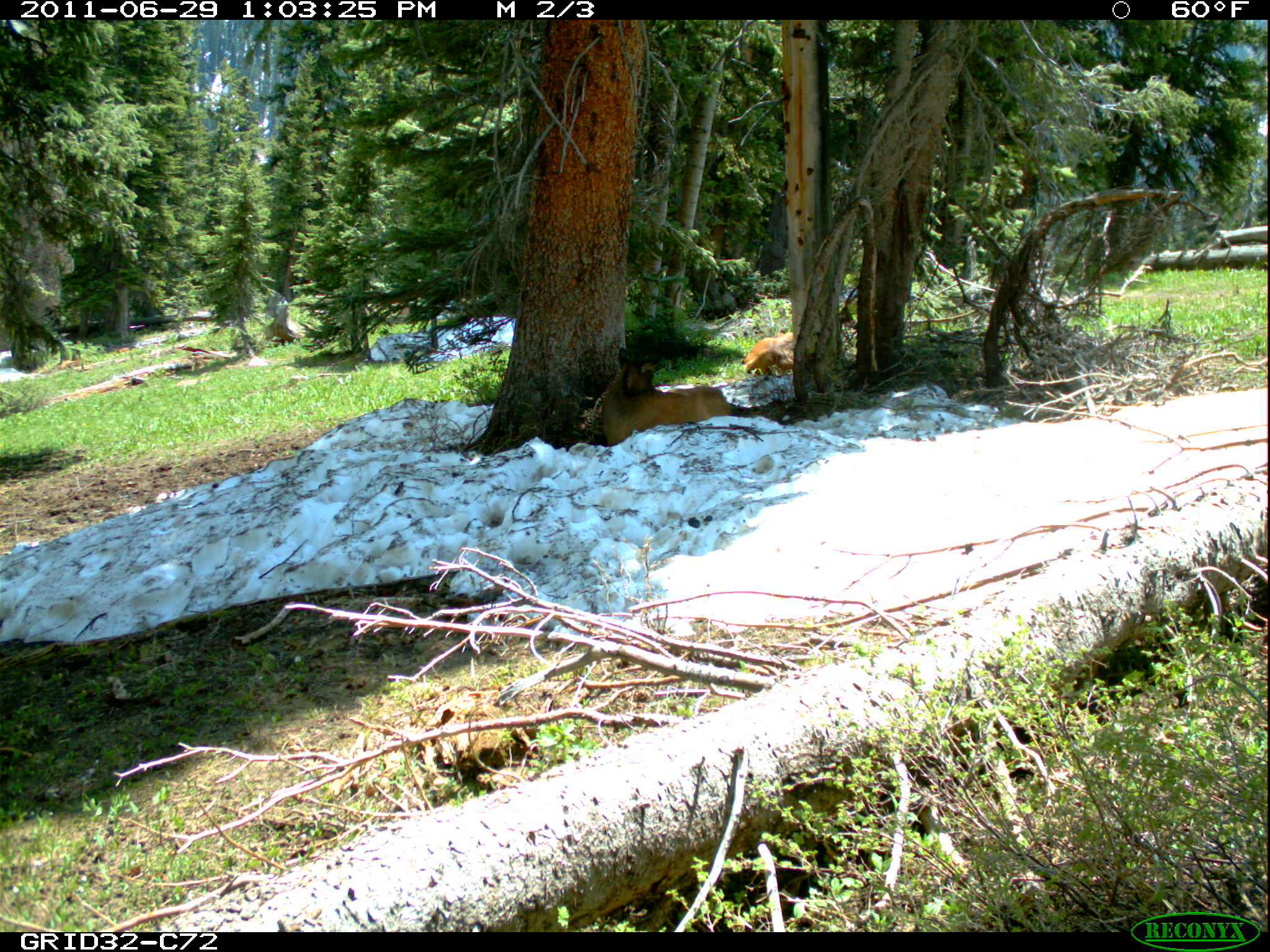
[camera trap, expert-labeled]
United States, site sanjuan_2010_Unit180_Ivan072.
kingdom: Animalia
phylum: Chordata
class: Mammalia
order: Artiodactyla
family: Cervidae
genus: Cervus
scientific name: Cervus elaphus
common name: red deer